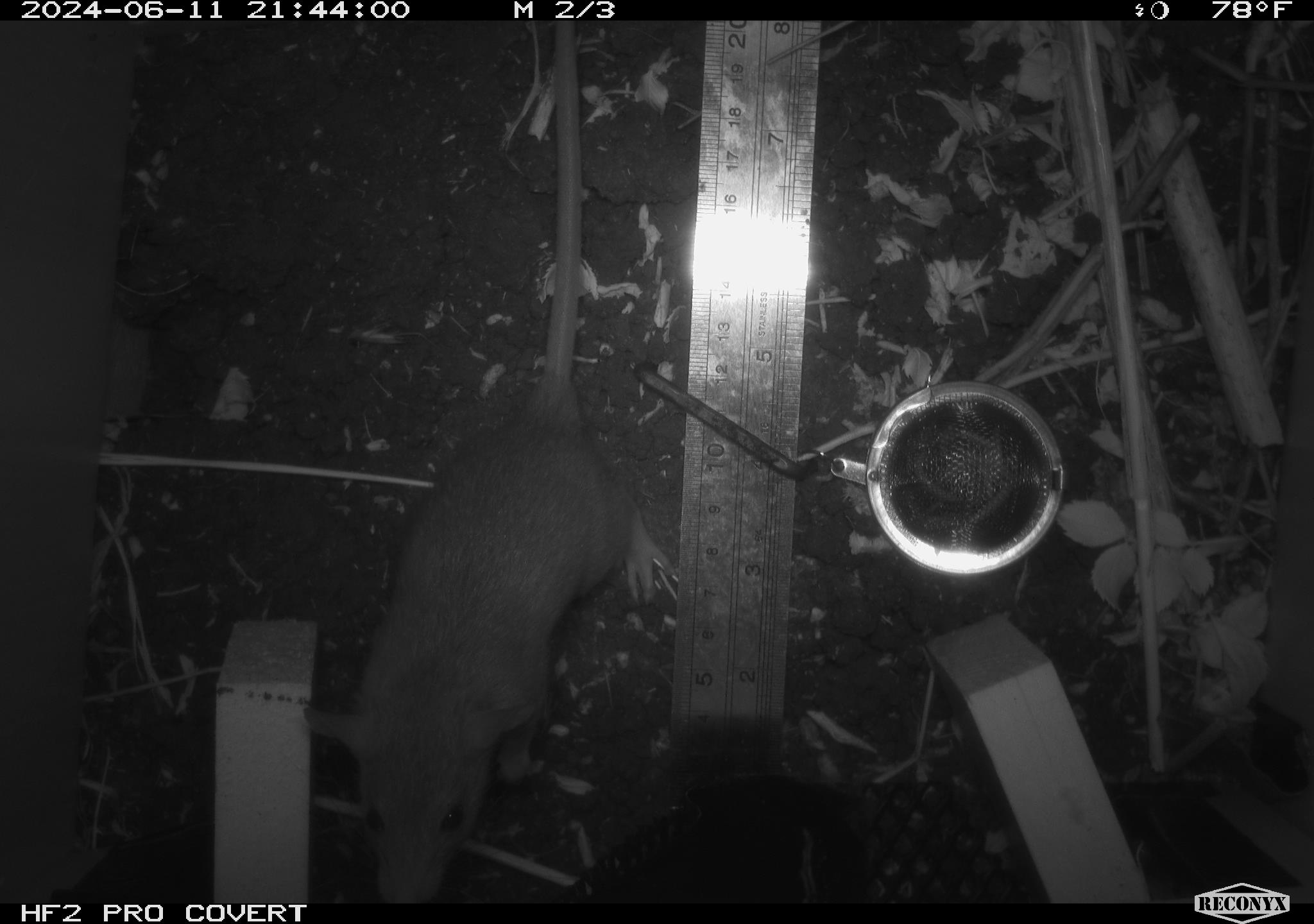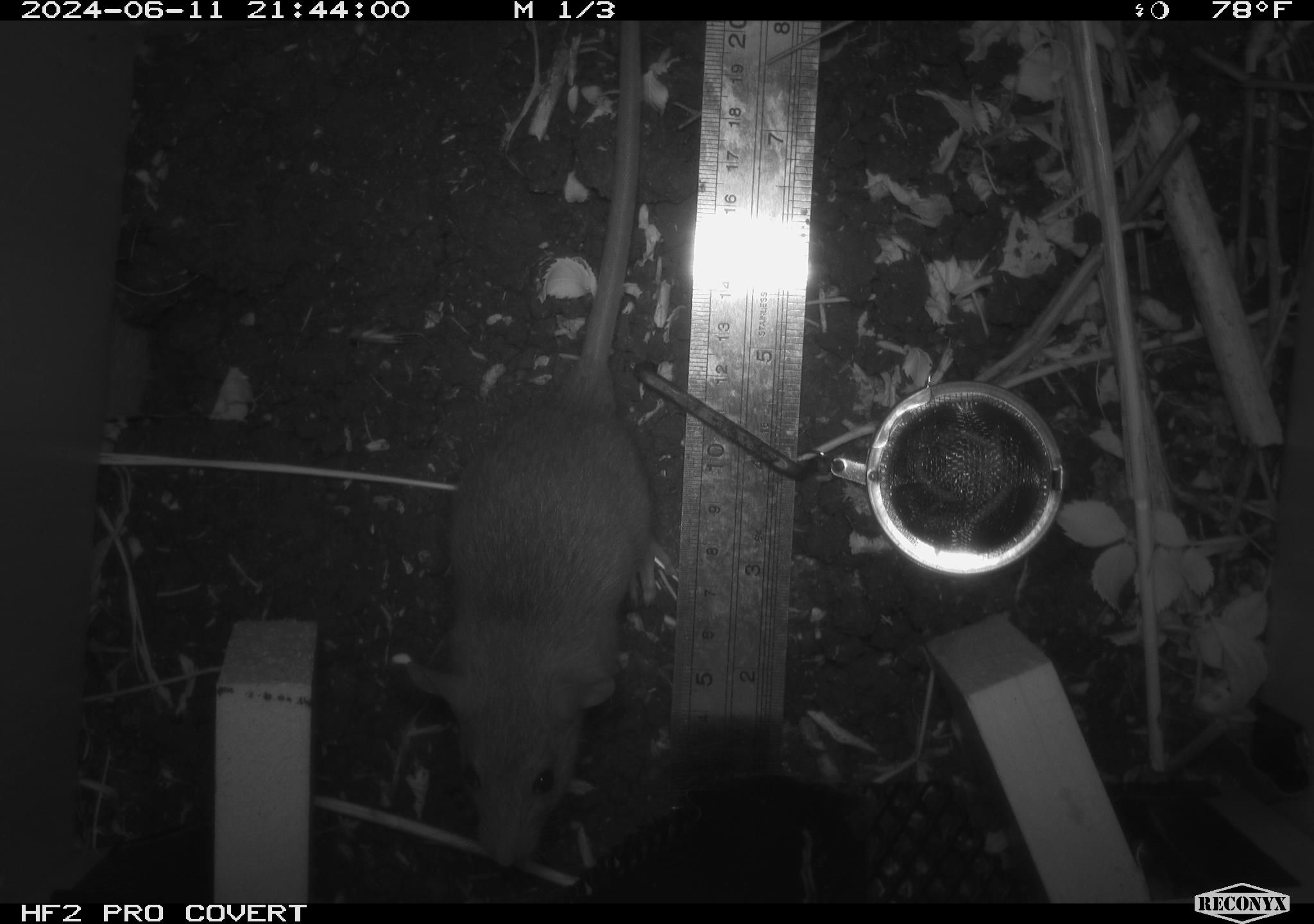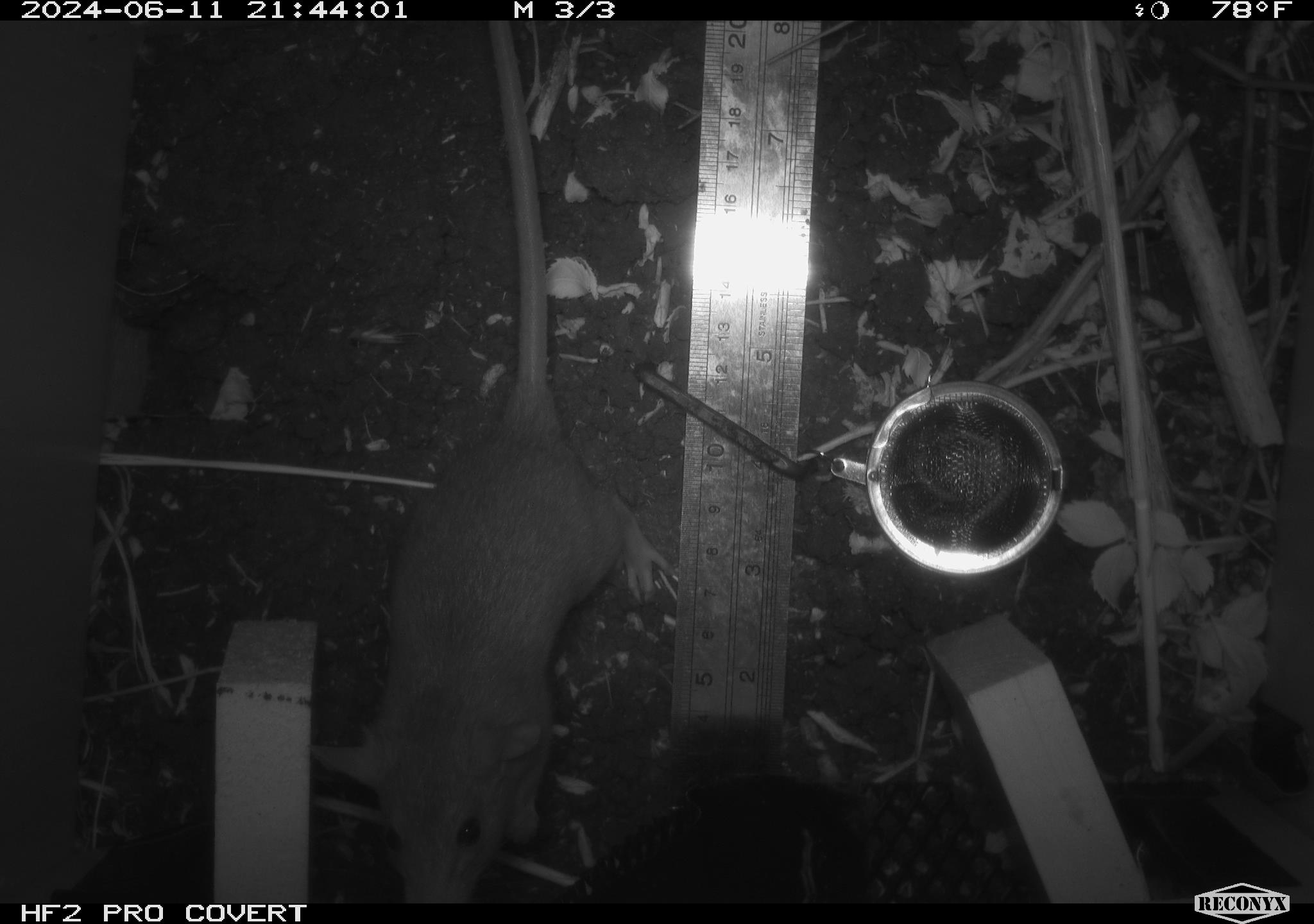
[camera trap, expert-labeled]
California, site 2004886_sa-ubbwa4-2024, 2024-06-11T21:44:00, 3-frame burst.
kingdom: Animalia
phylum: Chordata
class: Mammalia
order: Rodentia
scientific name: Rodentia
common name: woodrat or rat or mouse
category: woodrat or rat or mouse species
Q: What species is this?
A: Woodrat or rat or mouse species (woodrat or rat or mouse) (Rodentia).